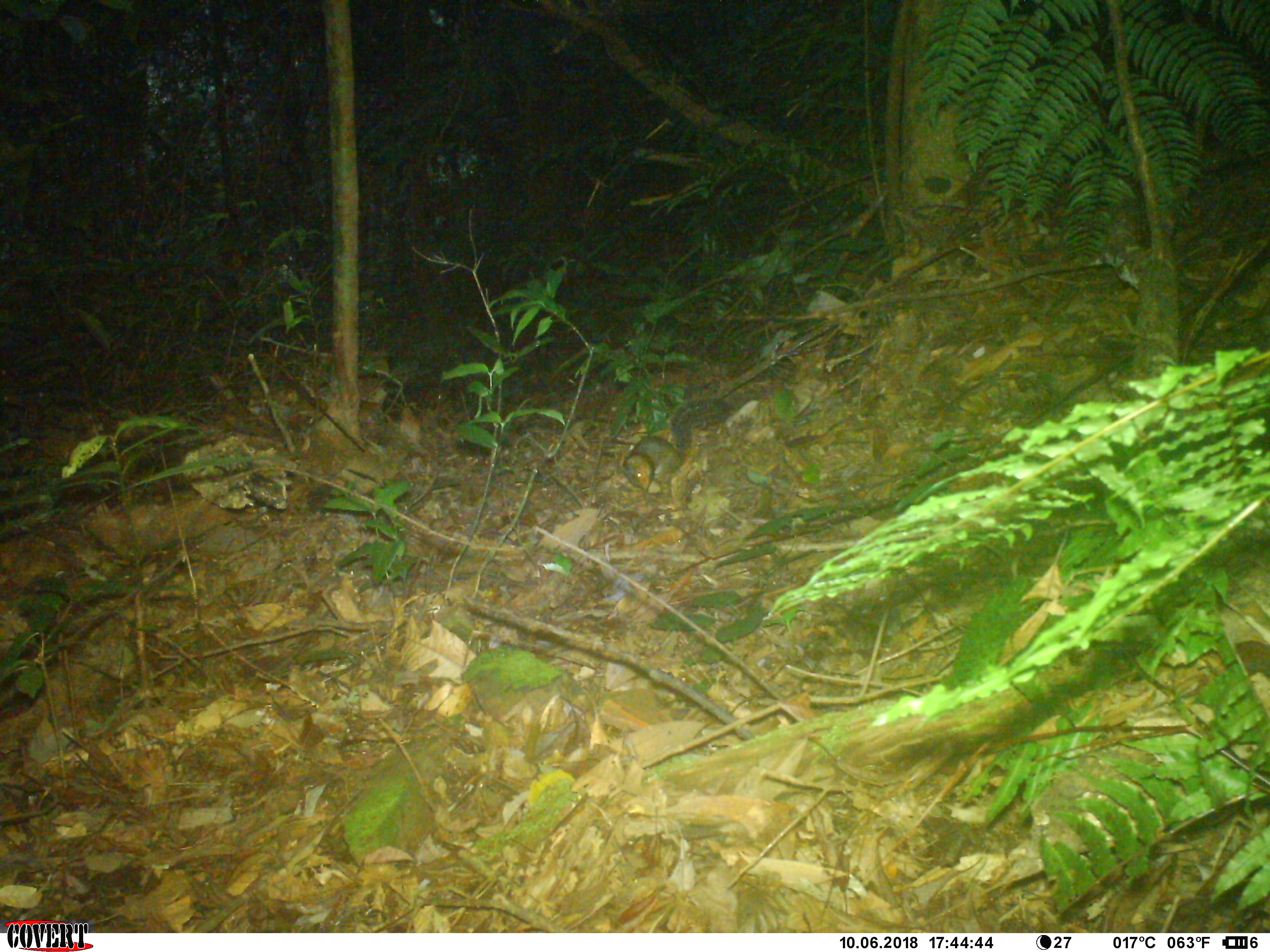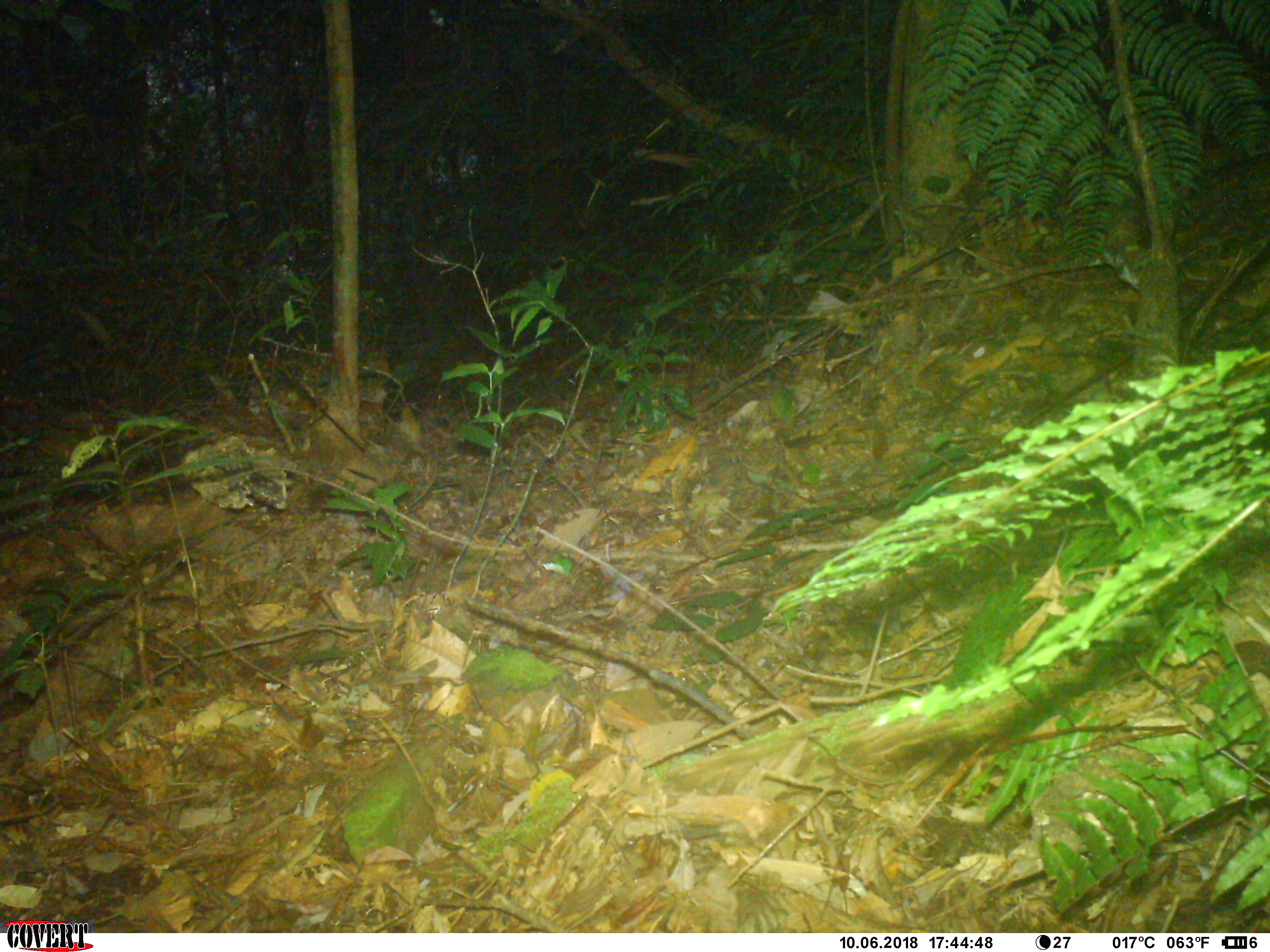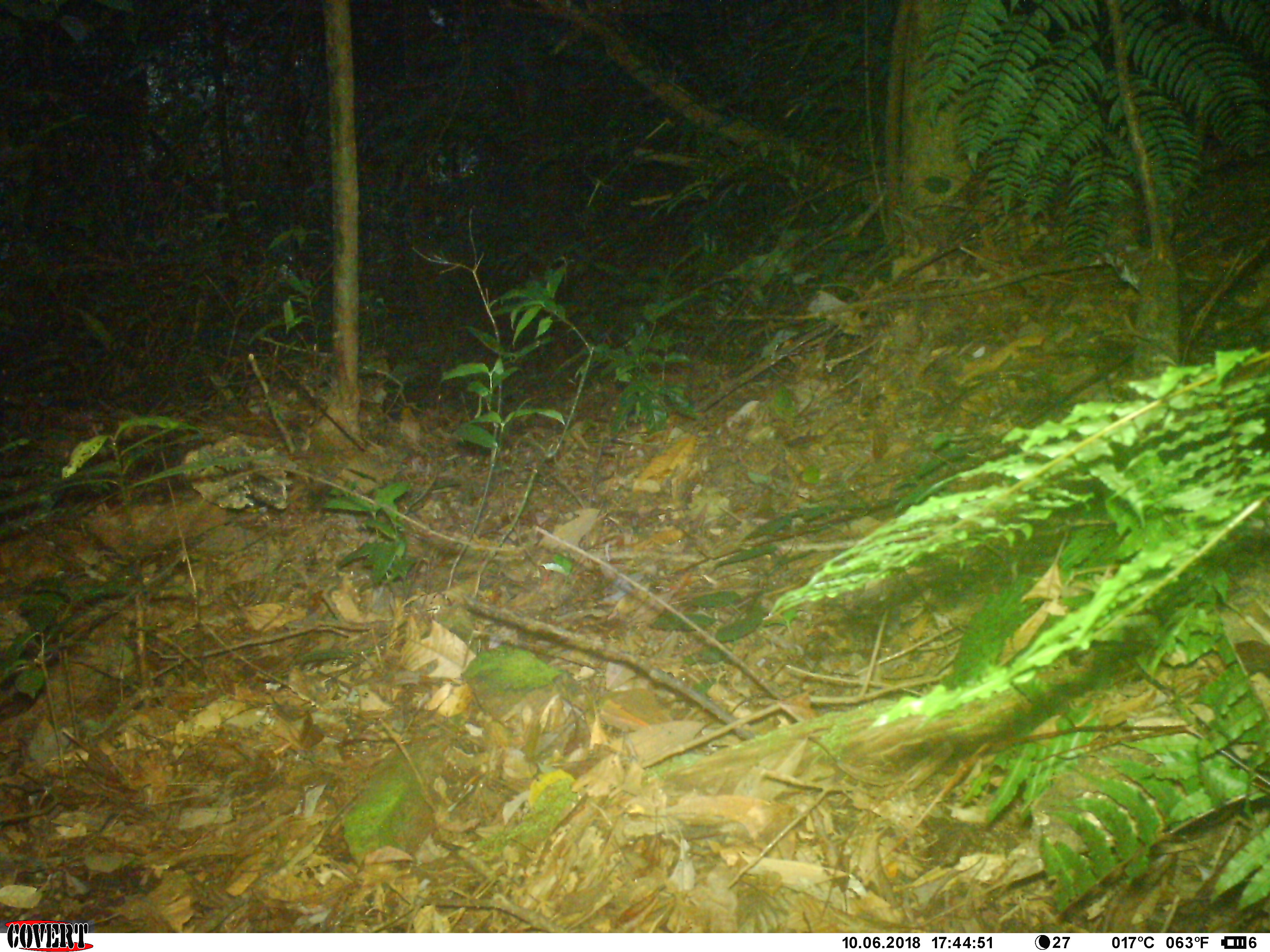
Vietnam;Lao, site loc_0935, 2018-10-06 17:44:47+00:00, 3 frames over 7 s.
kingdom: Animalia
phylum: Chordata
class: Mammalia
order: Rodentia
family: Sciuridae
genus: Dremomys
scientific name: Dremomys rufigenis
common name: red-cheeked squirrel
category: red cheeked squirrel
Red cheeked squirrel (red-cheeked squirrel) (Dremomys rufigenis). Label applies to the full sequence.